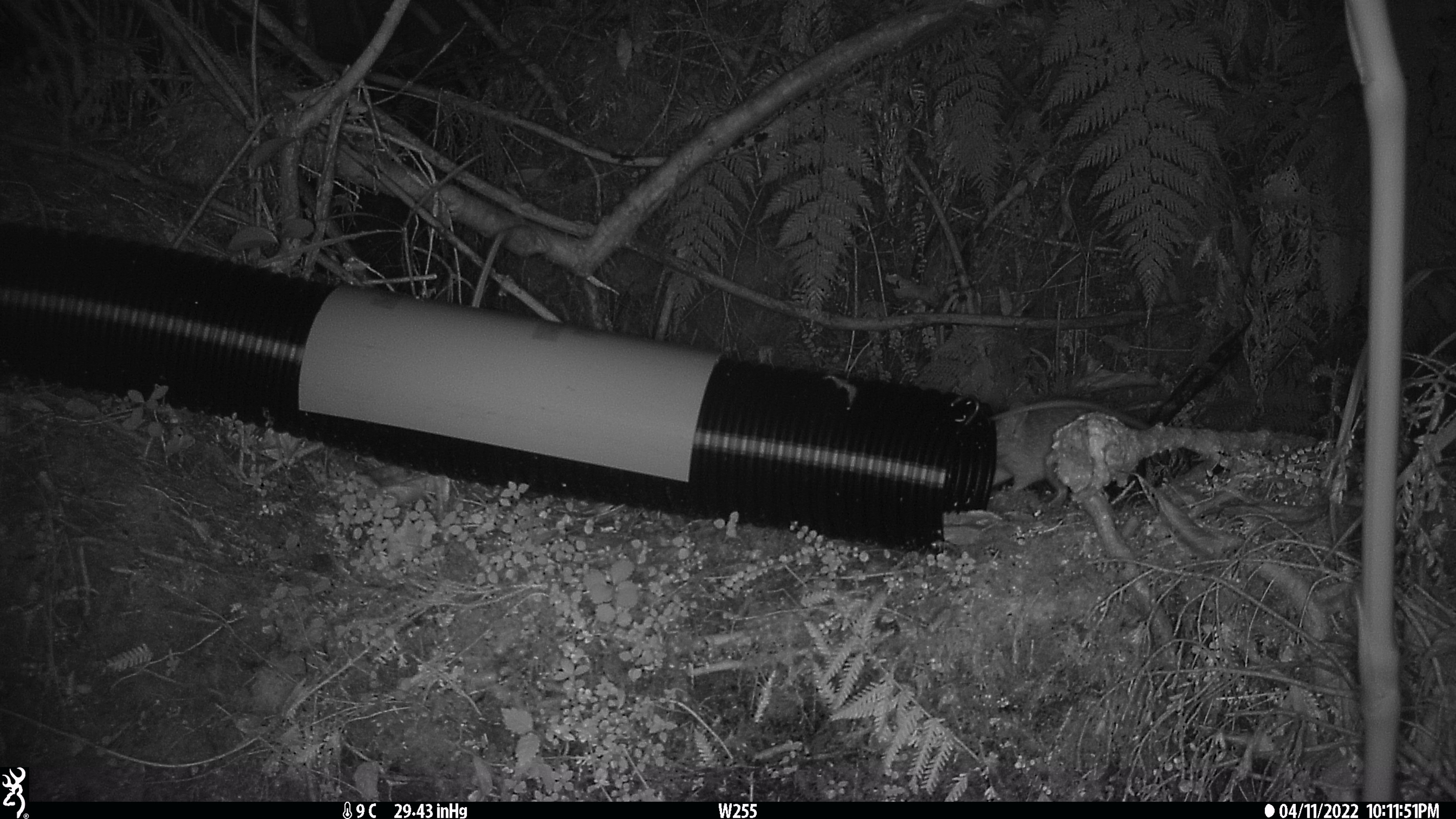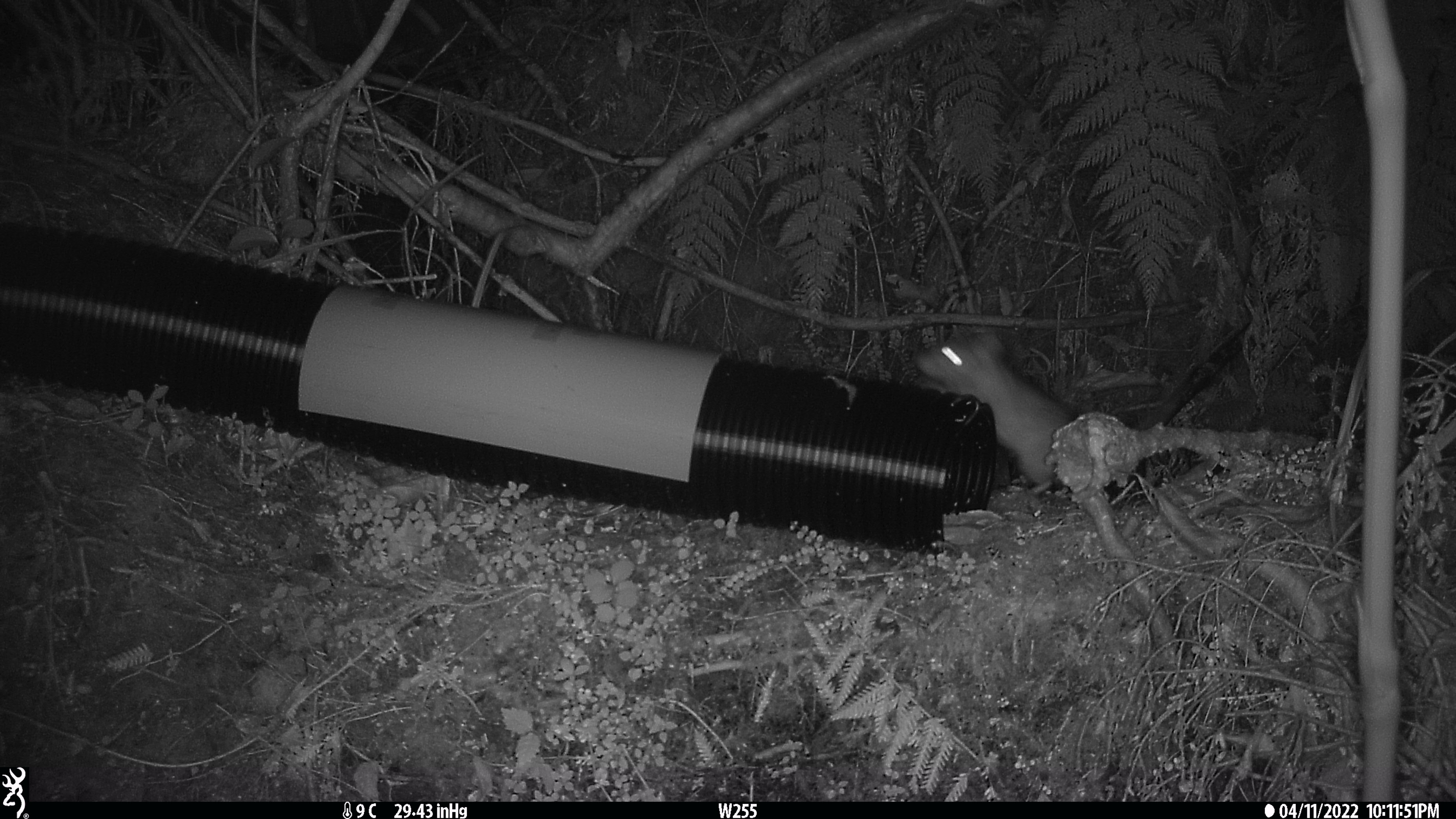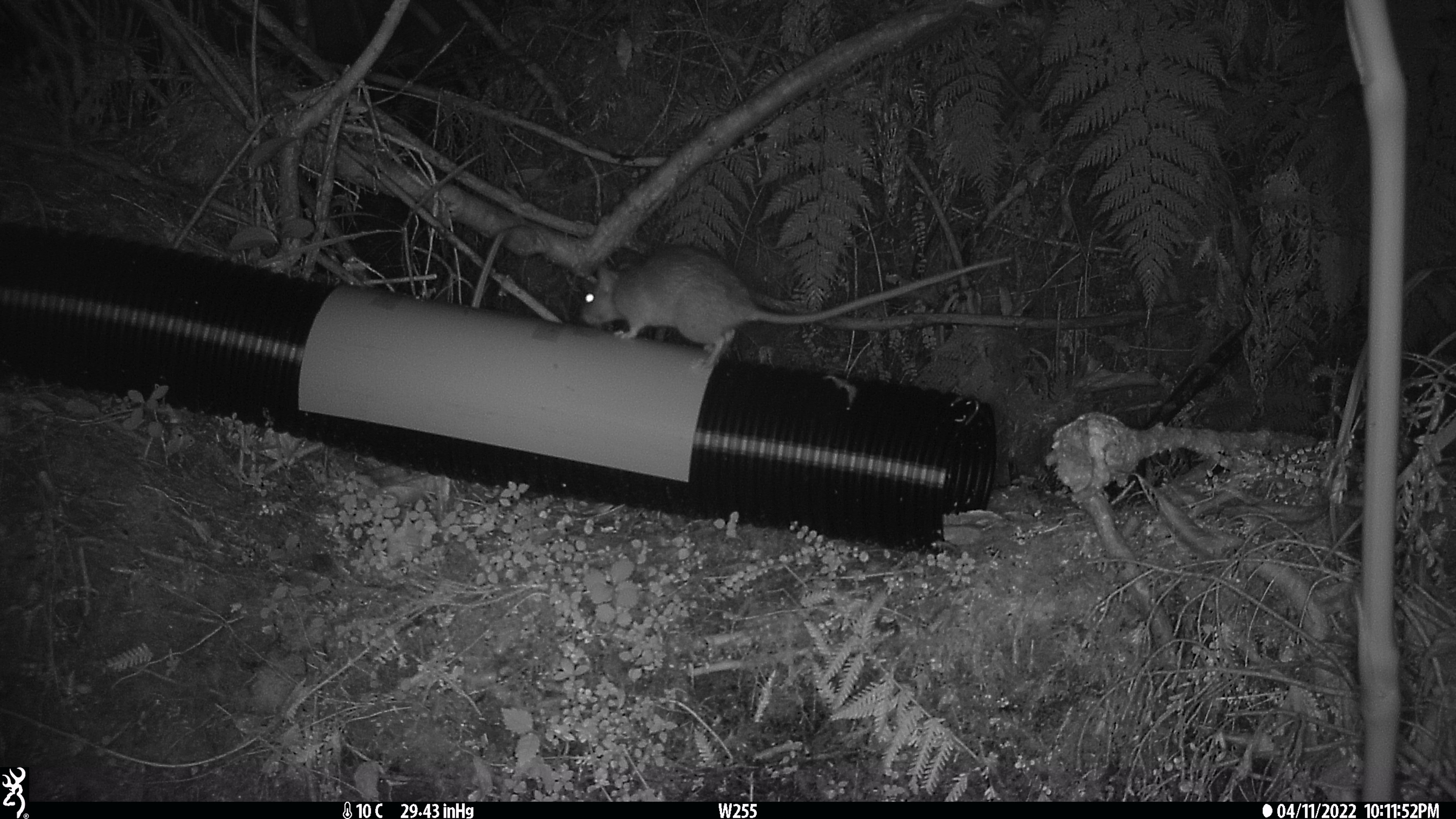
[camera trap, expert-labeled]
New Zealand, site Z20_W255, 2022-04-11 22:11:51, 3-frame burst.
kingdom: Animalia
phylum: Chordata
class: Mammalia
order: Rodentia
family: Muridae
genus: Rattus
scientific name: Rattus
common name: rat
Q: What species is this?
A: Rat (Rattus).